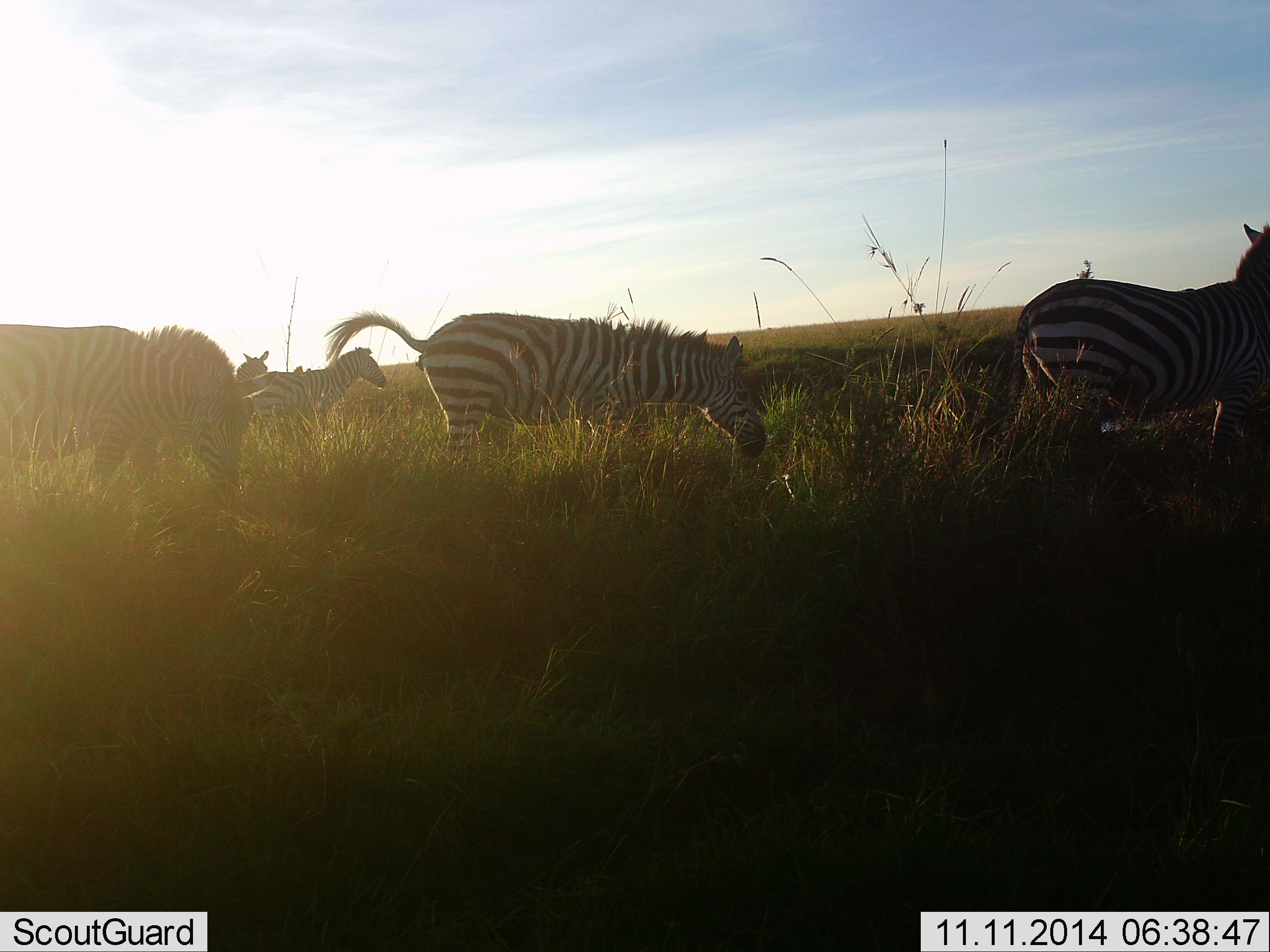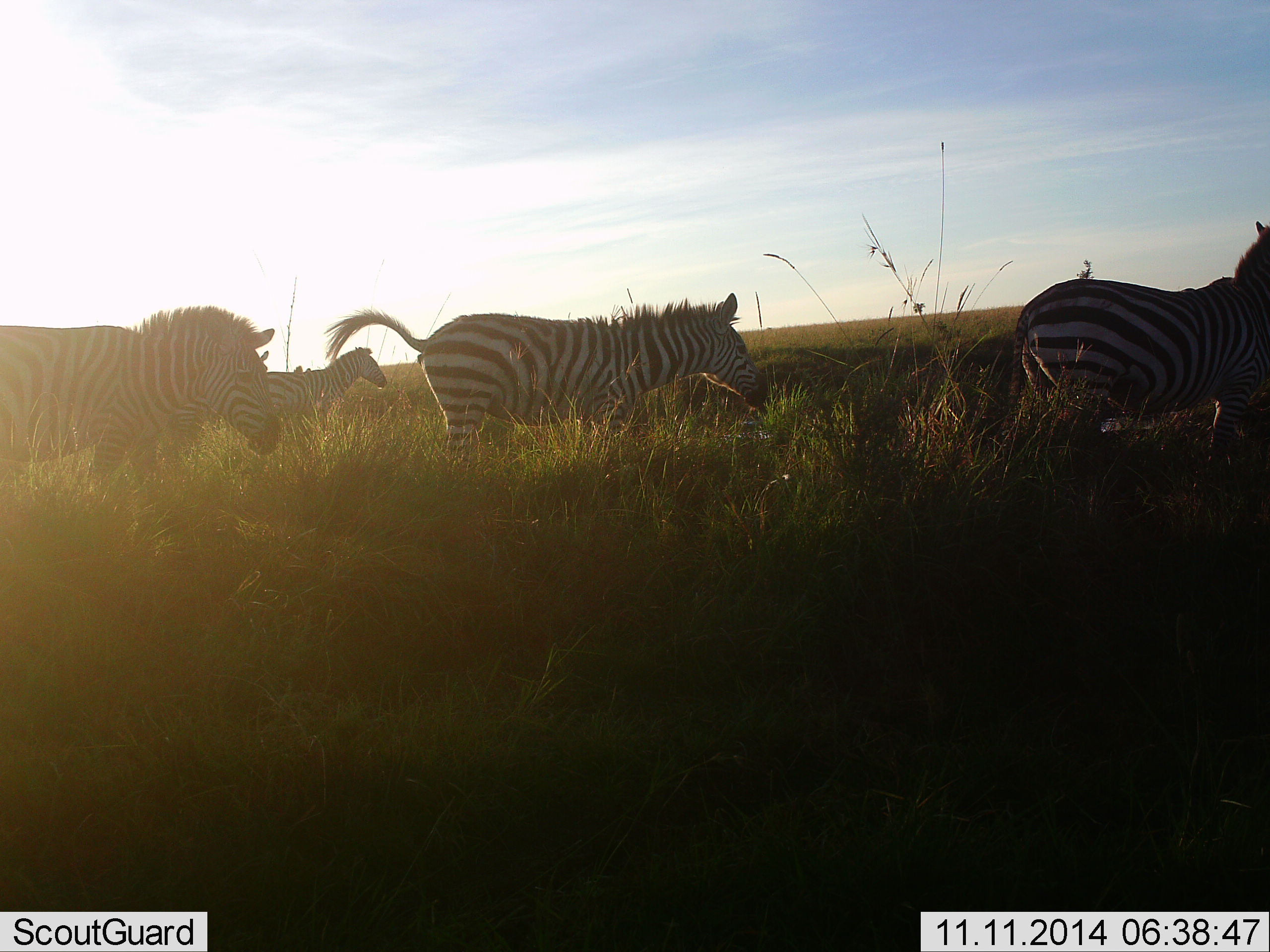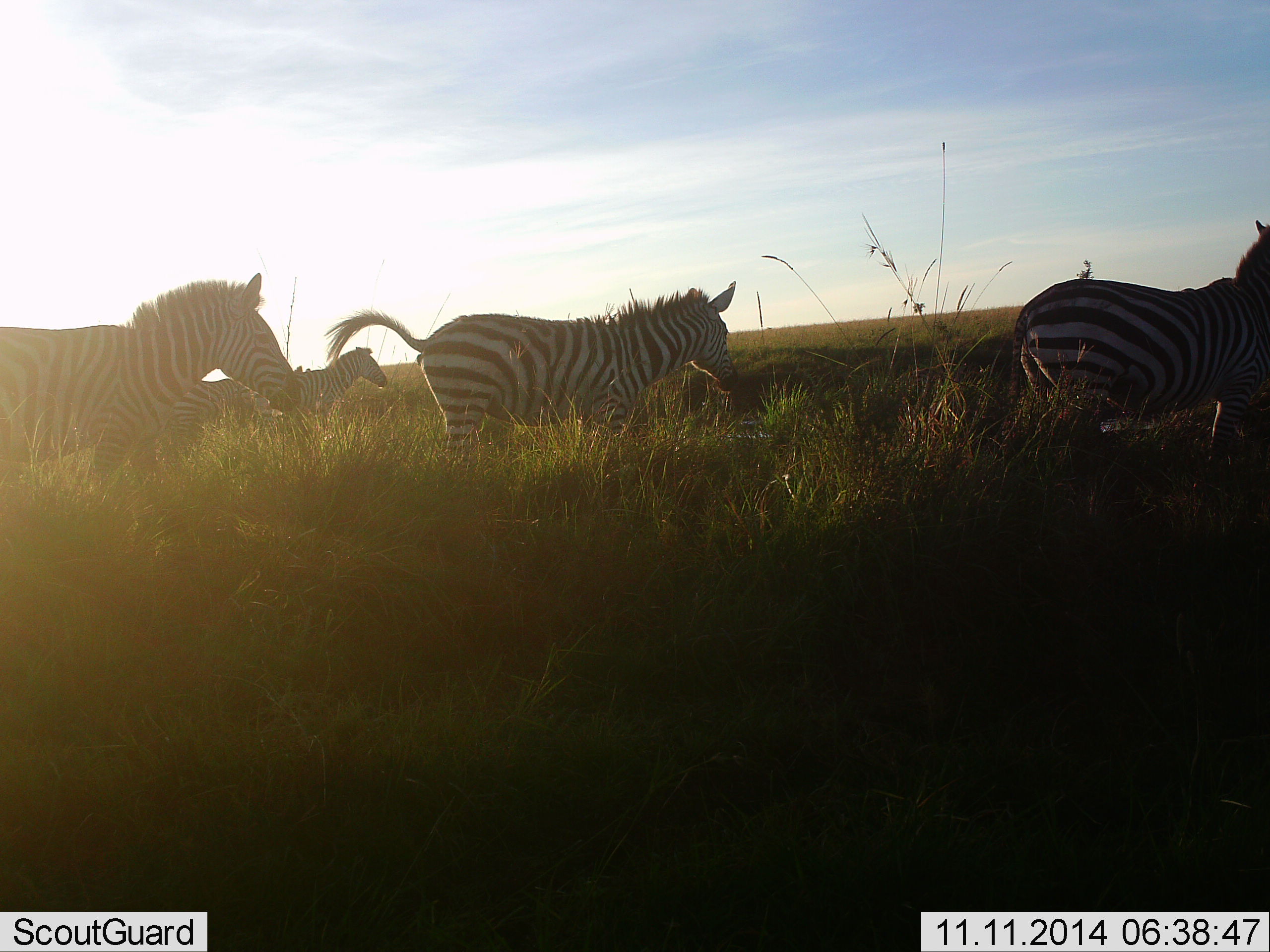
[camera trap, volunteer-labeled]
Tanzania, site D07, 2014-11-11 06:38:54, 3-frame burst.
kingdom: Animalia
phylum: Chordata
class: Mammalia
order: Perissodactyla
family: Equidae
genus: Equus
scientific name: Equus quagga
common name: plains zebra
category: zebra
Zebra (plains zebra) (Equus quagga), count 5. Behavior (volunteer vote fractions): standing 70%, resting 0%, moving 30%, interacting 0%. Young present (vote fraction): 0%. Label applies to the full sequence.